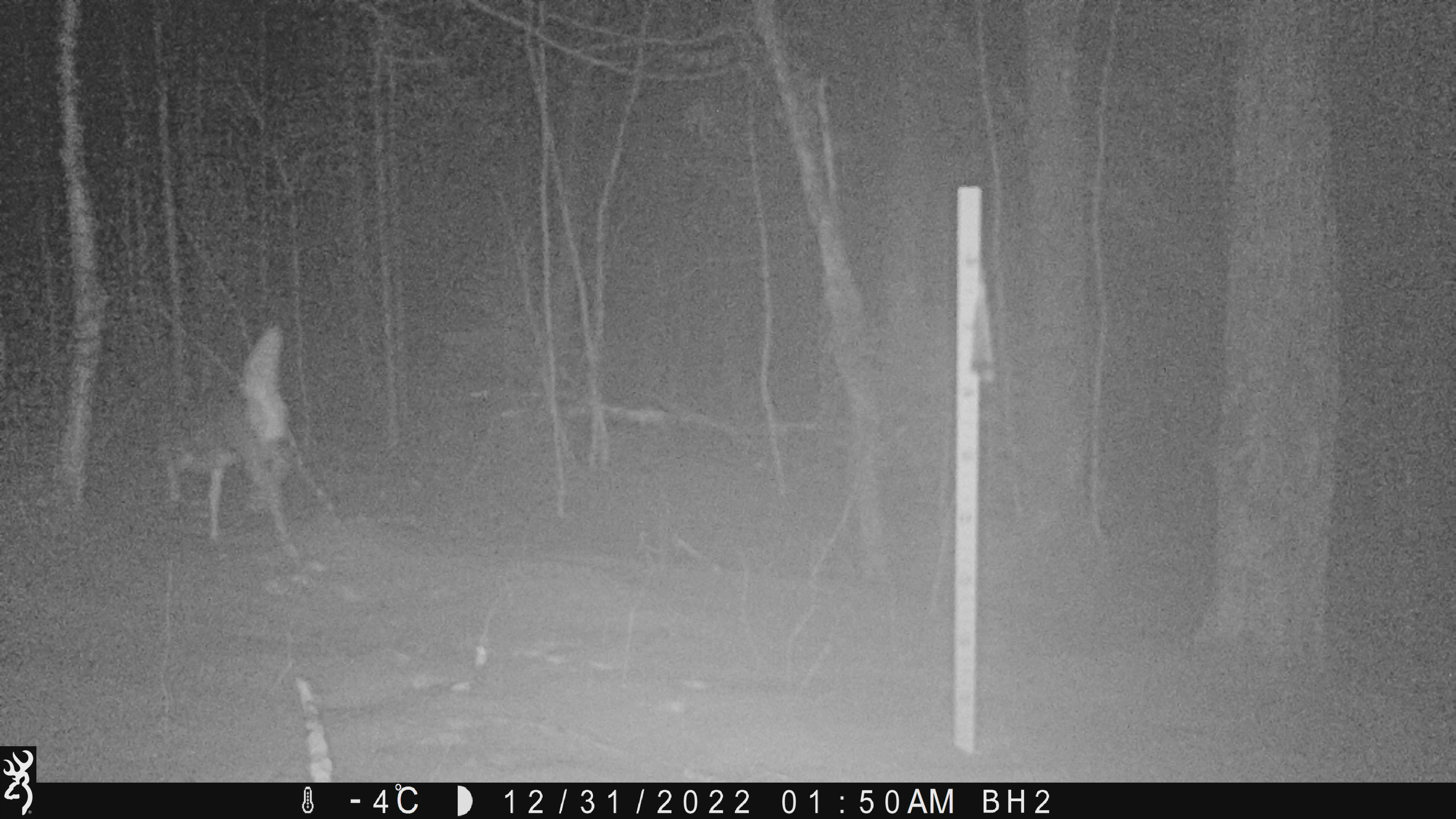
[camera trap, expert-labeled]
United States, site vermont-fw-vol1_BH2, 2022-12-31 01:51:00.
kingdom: Animalia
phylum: Chordata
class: Mammalia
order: Artiodactyla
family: Cervidae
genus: Odocoileus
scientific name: Odocoileus virginianus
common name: white-tailed deer